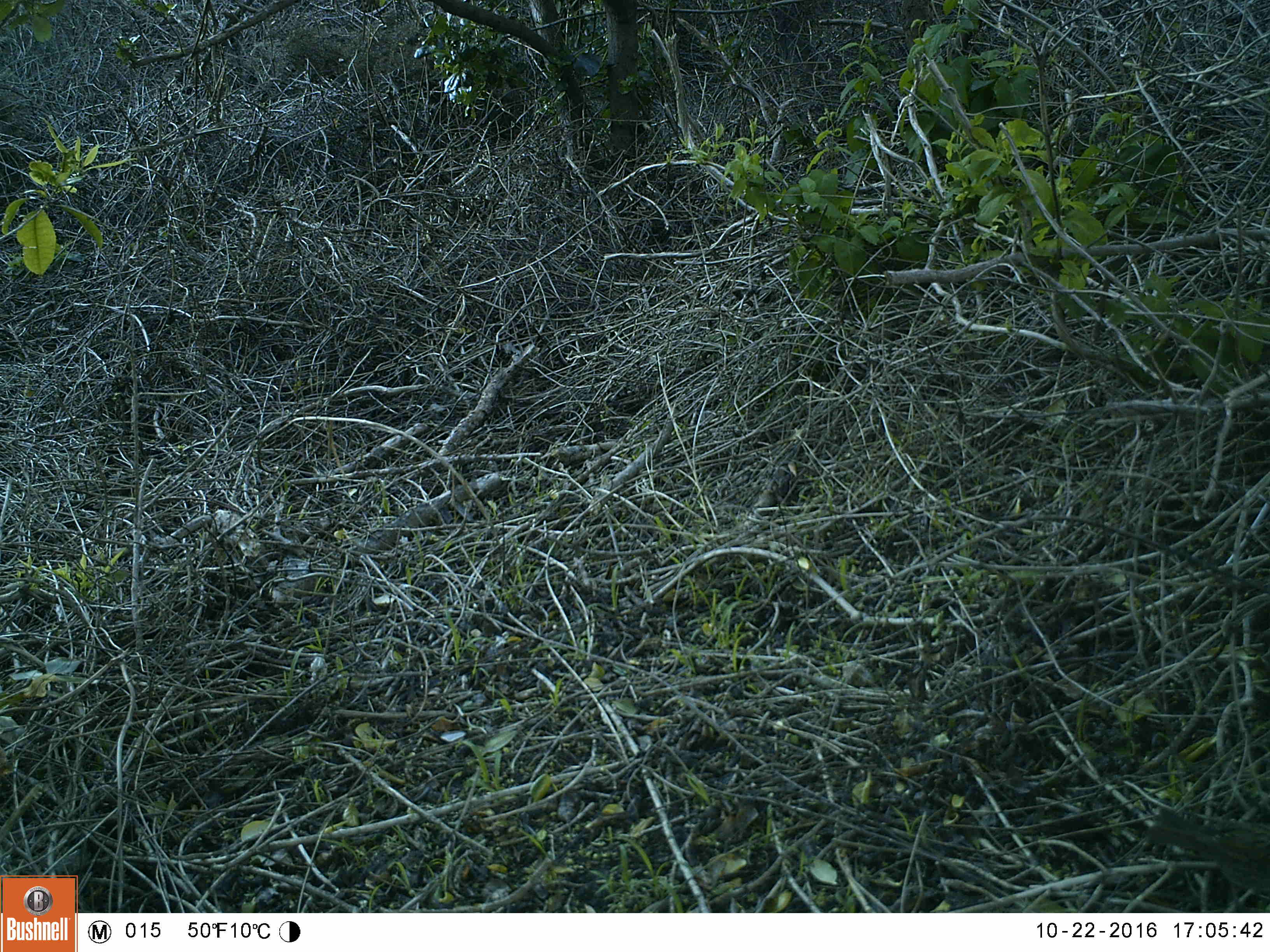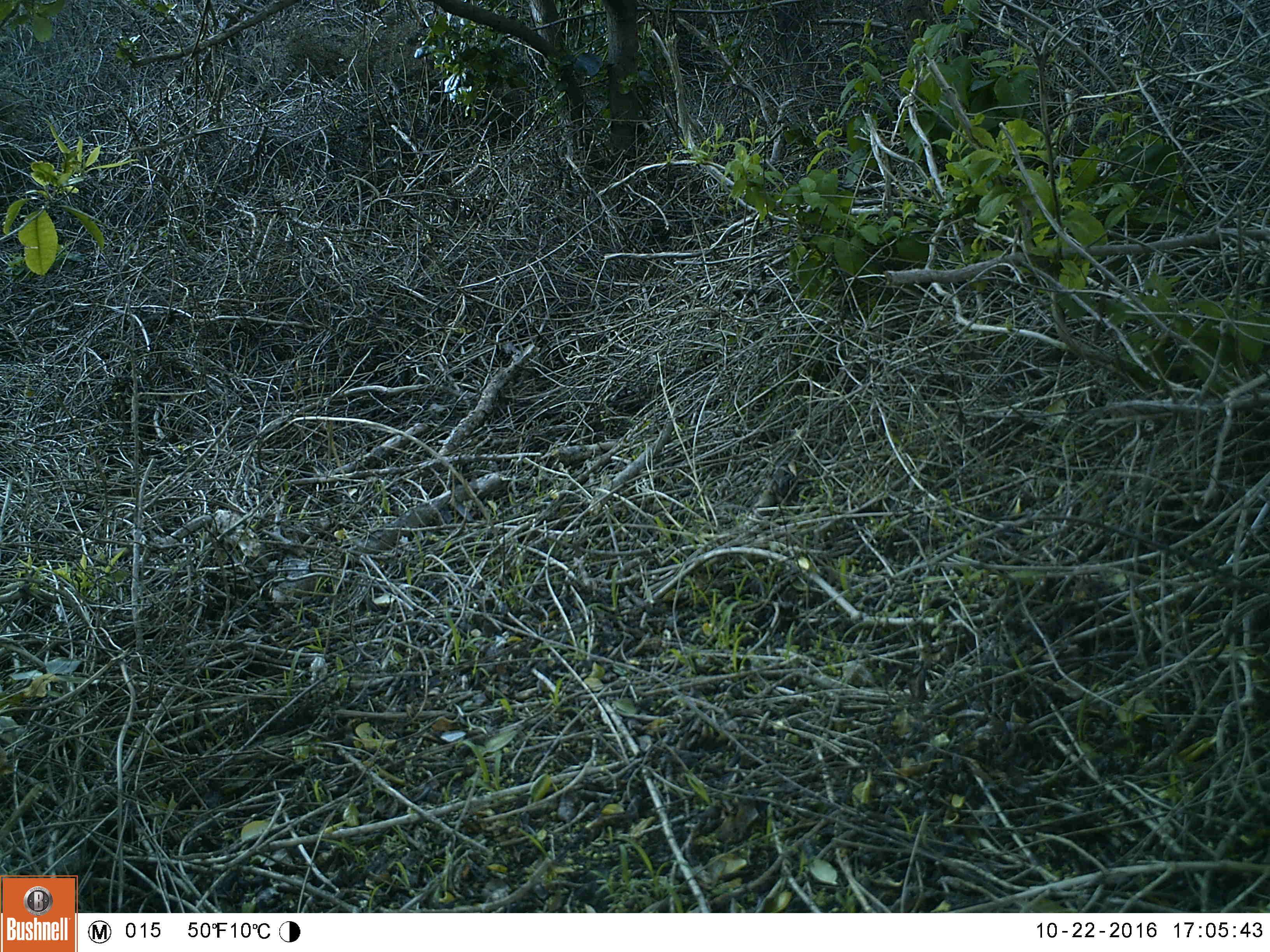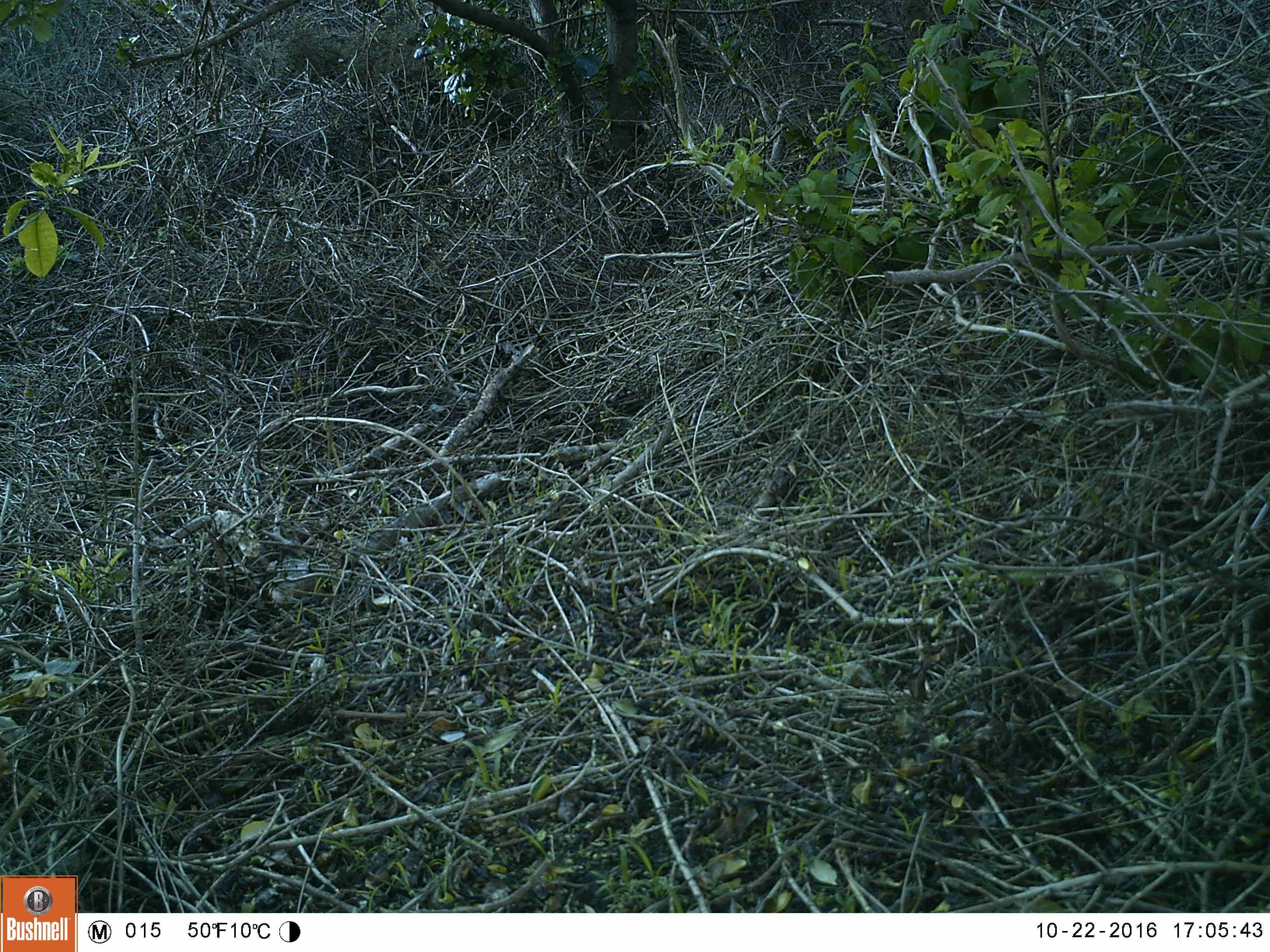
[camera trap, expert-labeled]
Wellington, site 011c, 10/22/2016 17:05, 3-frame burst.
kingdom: Animalia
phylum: Chordata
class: Aves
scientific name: Aves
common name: bird